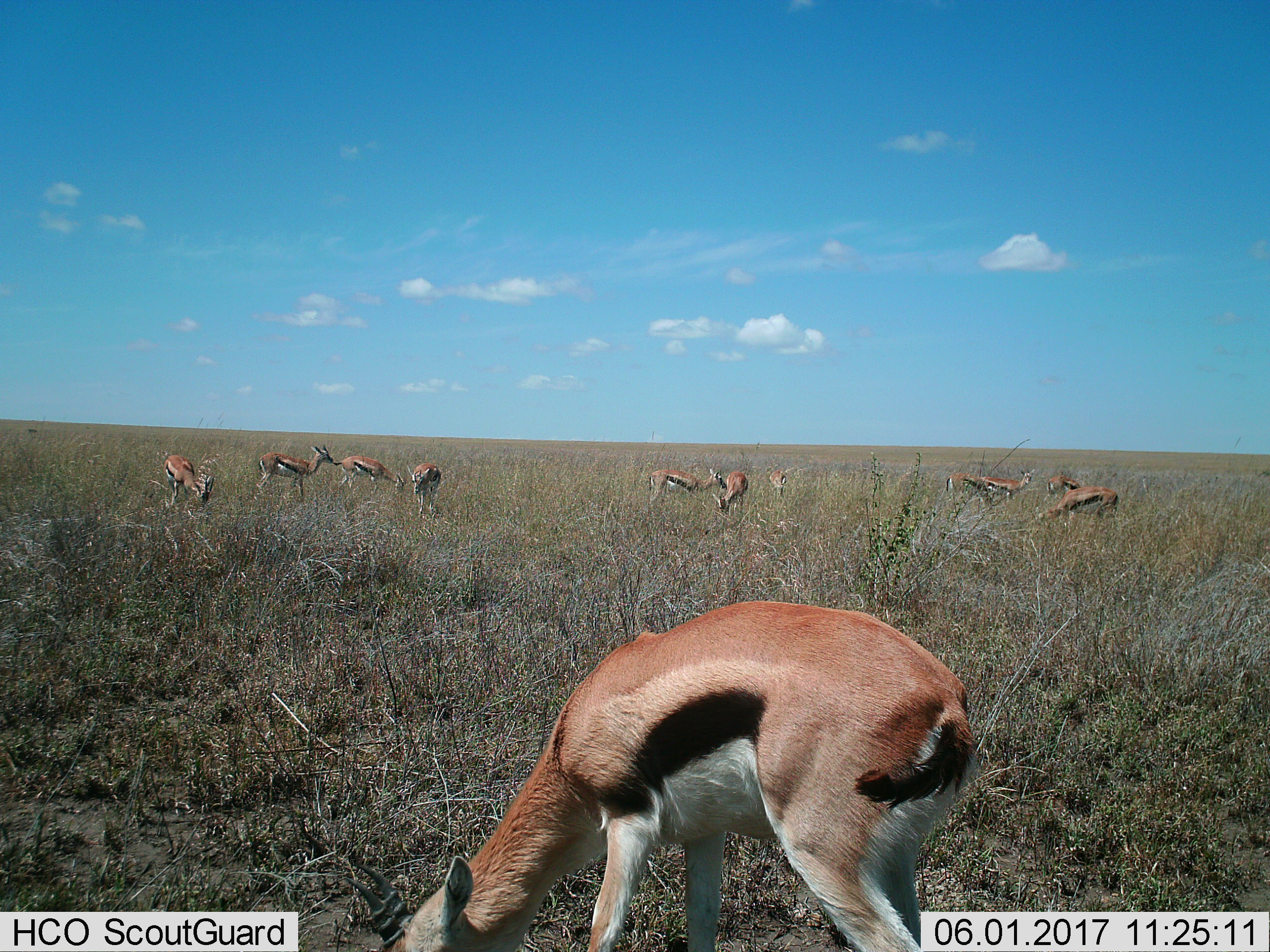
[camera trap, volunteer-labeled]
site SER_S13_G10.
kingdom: Animalia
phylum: Chordata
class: Mammalia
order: Artiodactyla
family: Bovidae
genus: Eudorcas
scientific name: Eudorcas thomsonii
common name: thomson's gazelle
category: gazellethomsons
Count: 11-50.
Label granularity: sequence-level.